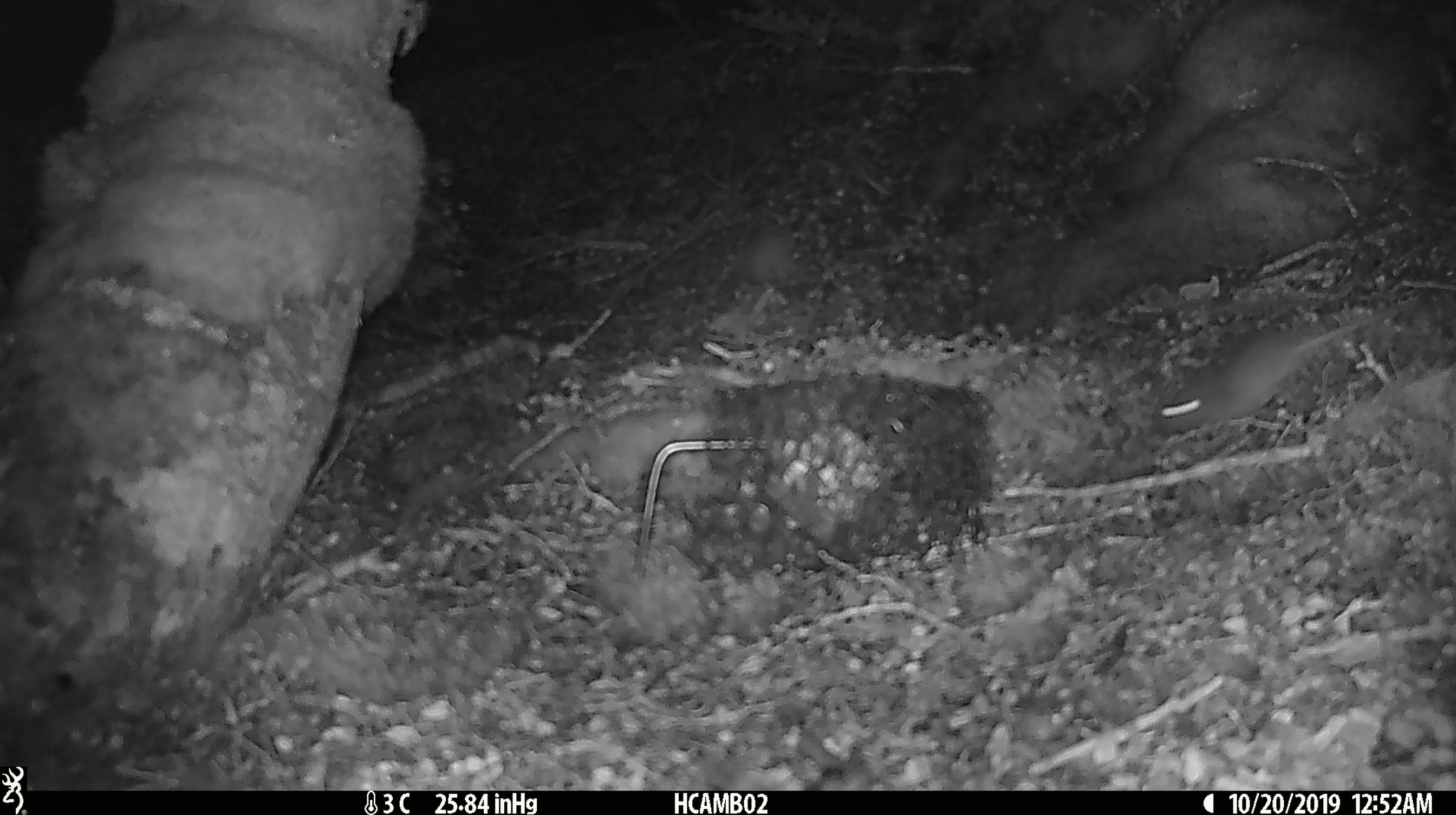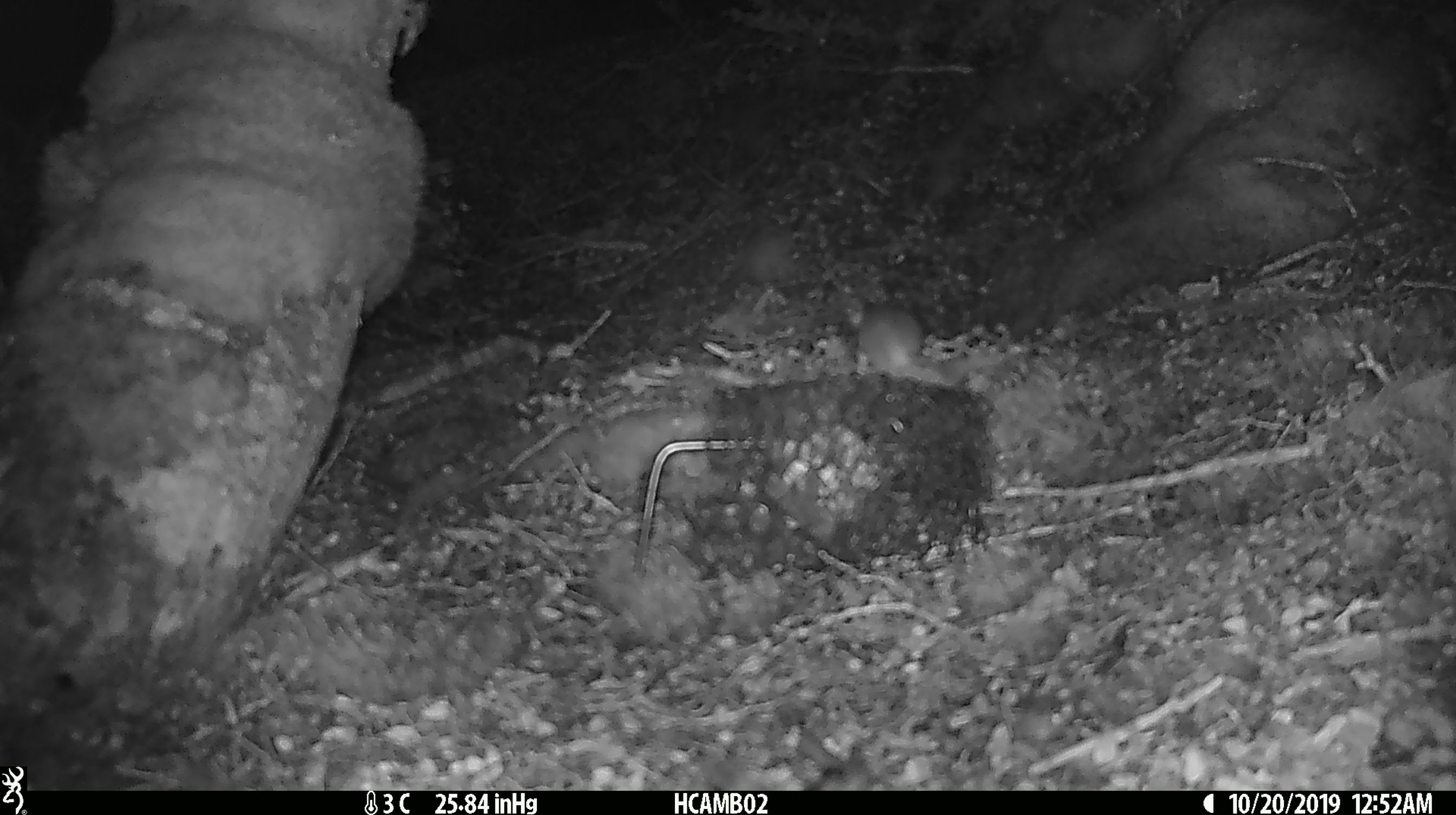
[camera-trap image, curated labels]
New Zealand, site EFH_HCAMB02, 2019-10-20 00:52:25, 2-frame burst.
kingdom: Animalia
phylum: Chordata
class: Mammalia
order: Rodentia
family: Muridae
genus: Mus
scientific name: Mus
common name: mouse